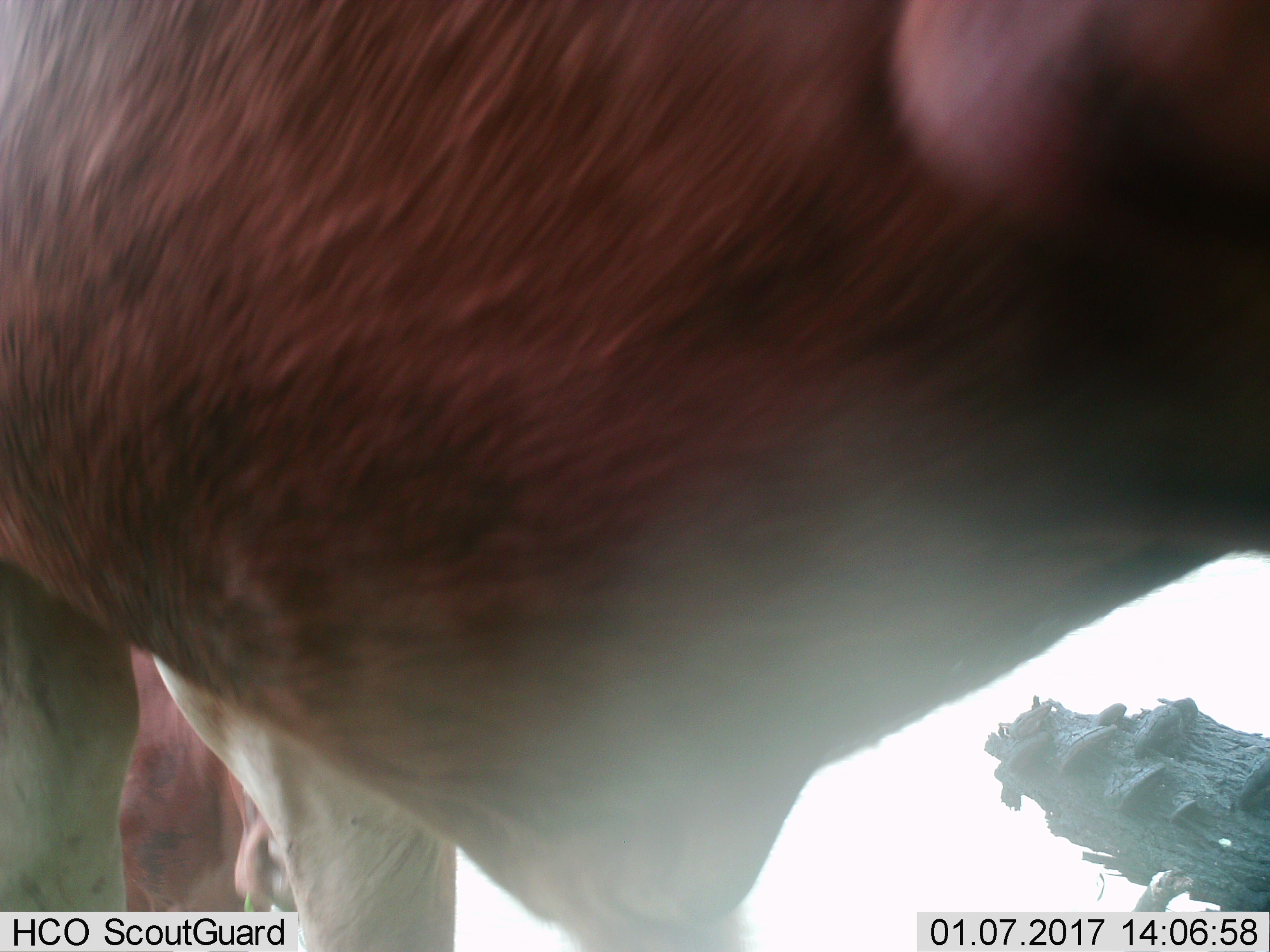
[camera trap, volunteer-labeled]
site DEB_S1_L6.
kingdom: Animalia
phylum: Chordata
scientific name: Vertebrata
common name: domestic animal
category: domesticanimal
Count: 2.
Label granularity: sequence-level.